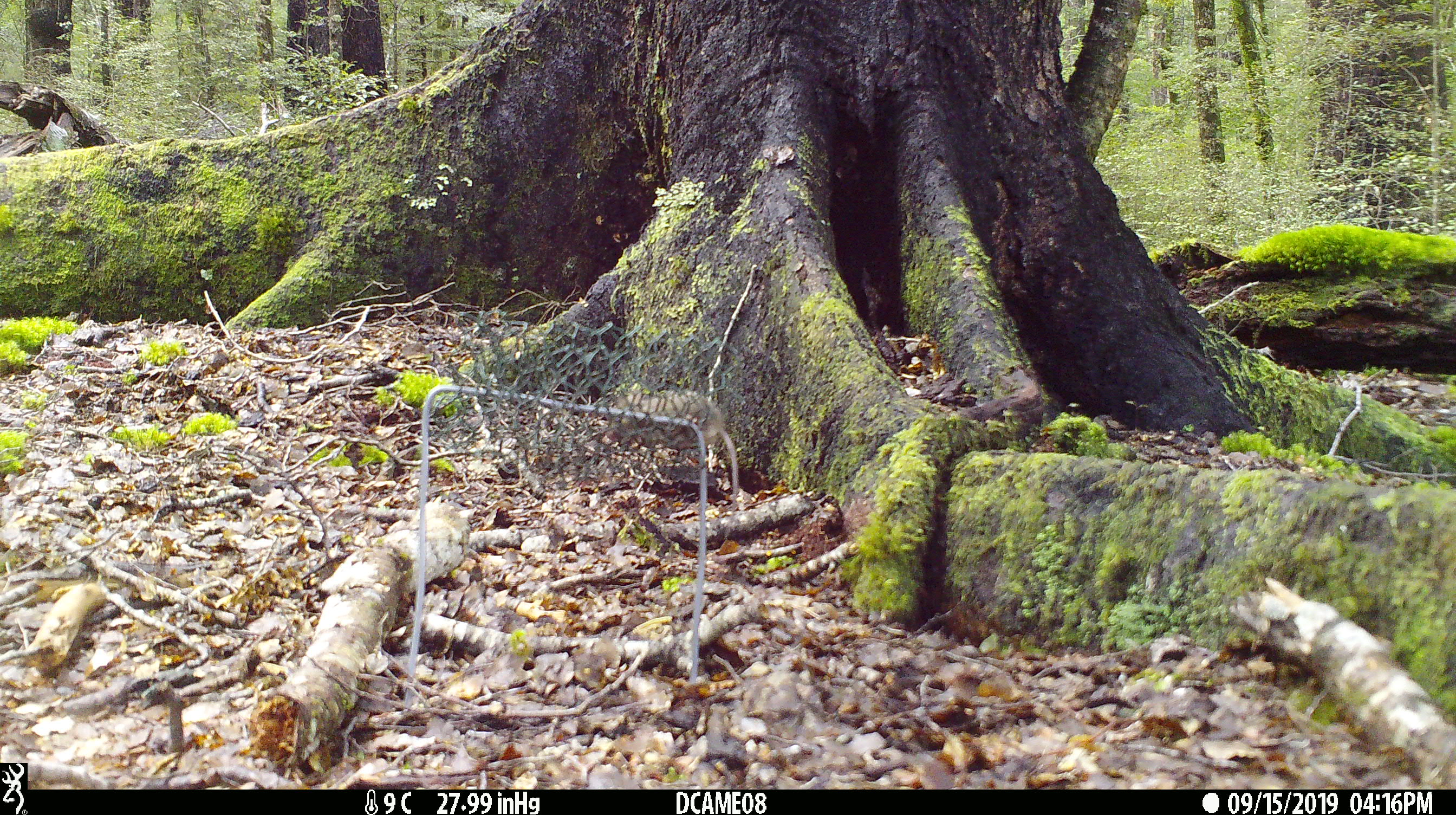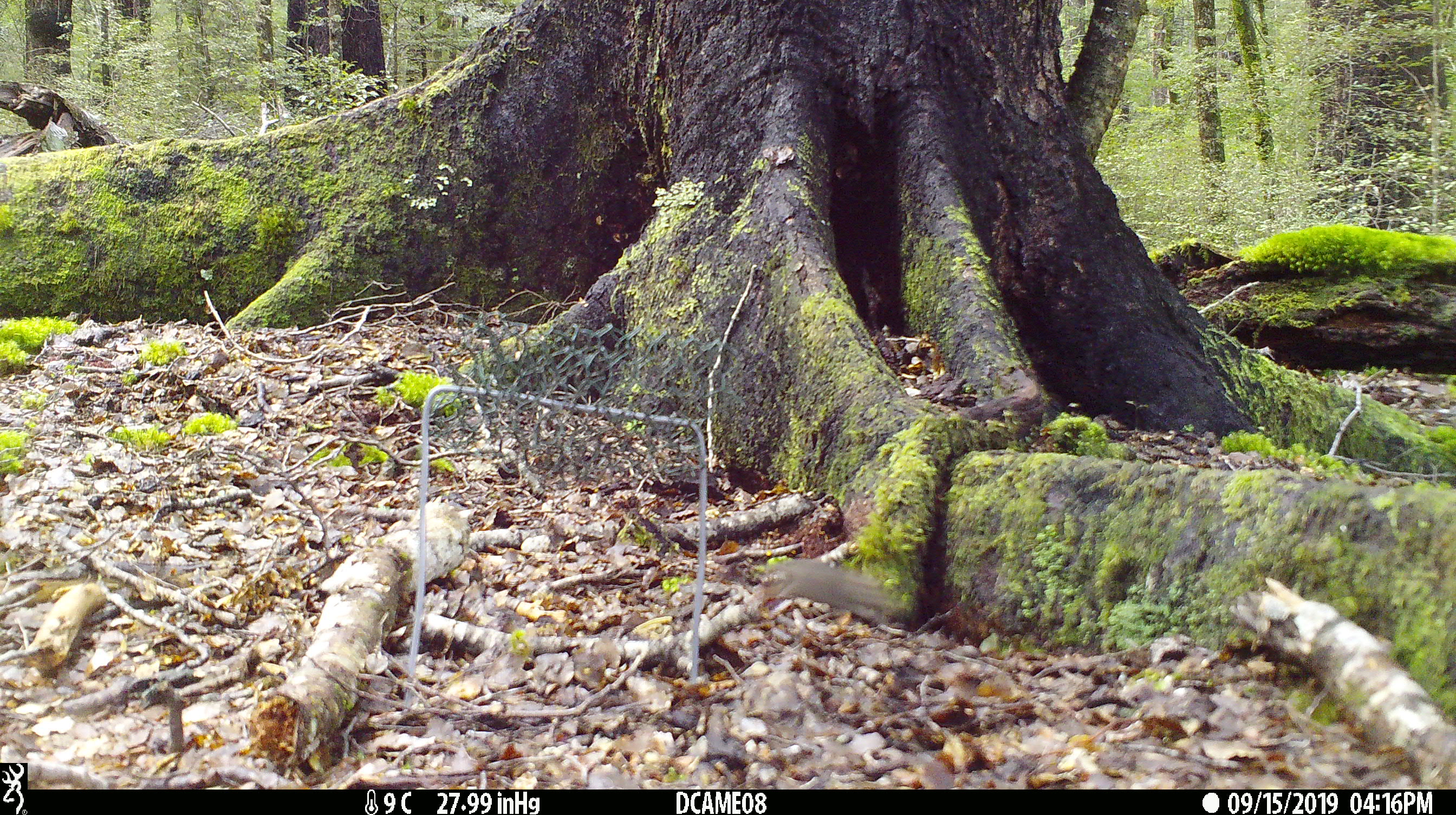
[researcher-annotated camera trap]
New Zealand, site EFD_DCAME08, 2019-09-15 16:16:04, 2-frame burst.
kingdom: Animalia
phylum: Chordata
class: Mammalia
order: Rodentia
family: Muridae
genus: Mus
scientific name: Mus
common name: mouse